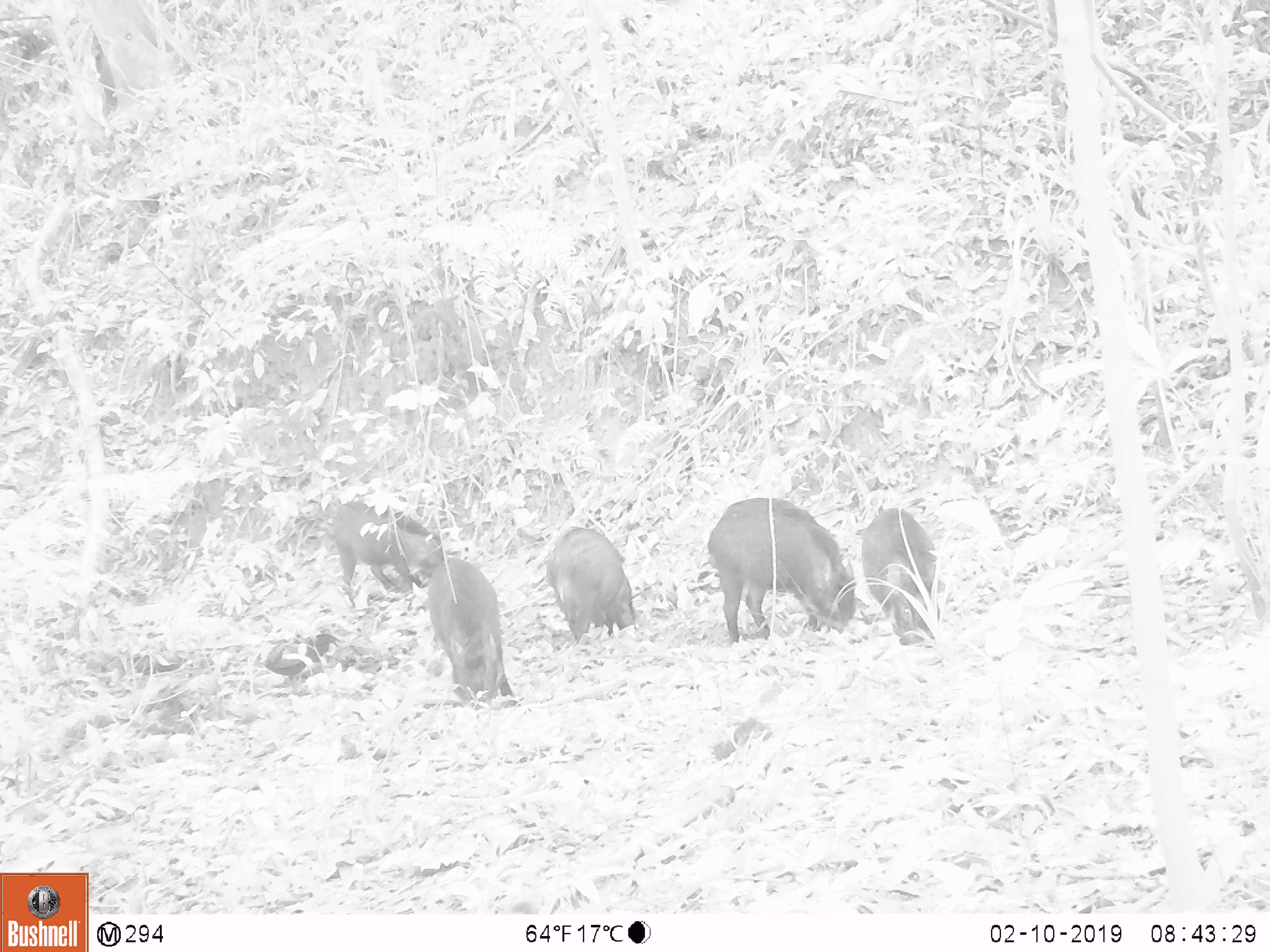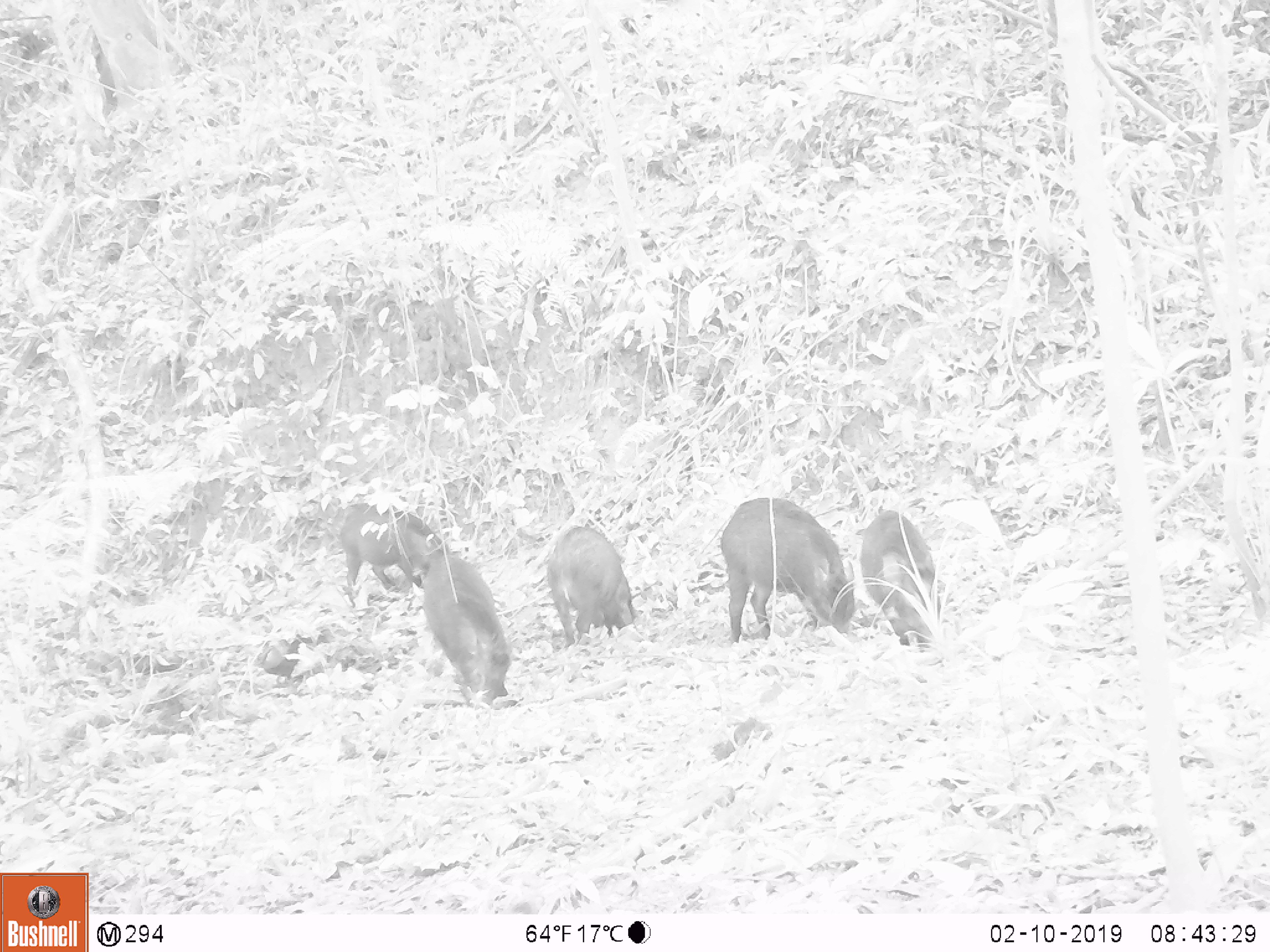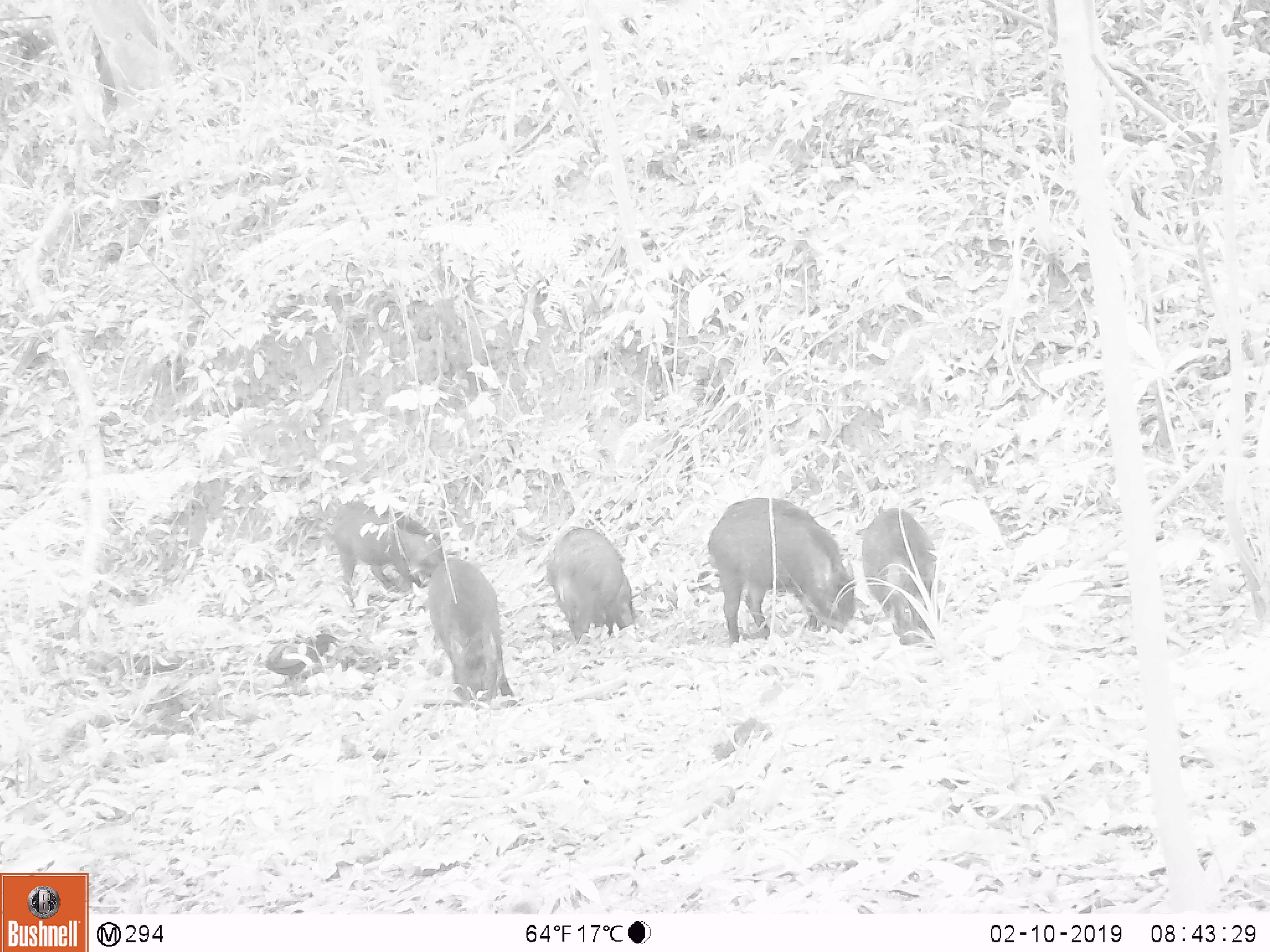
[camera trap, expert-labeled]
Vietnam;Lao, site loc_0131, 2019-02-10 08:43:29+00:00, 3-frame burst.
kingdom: Animalia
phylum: Chordata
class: Aves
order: Galliformes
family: Phasianidae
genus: Gallus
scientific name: Gallus gallus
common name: red junglefowl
Red junglefowl (Gallus gallus). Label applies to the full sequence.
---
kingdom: Animalia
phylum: Chordata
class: Mammalia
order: Artiodactyla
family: Suidae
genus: Sus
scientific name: Sus scrofa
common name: eurasian wild pig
Eurasian wild pig (Sus scrofa). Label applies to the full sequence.